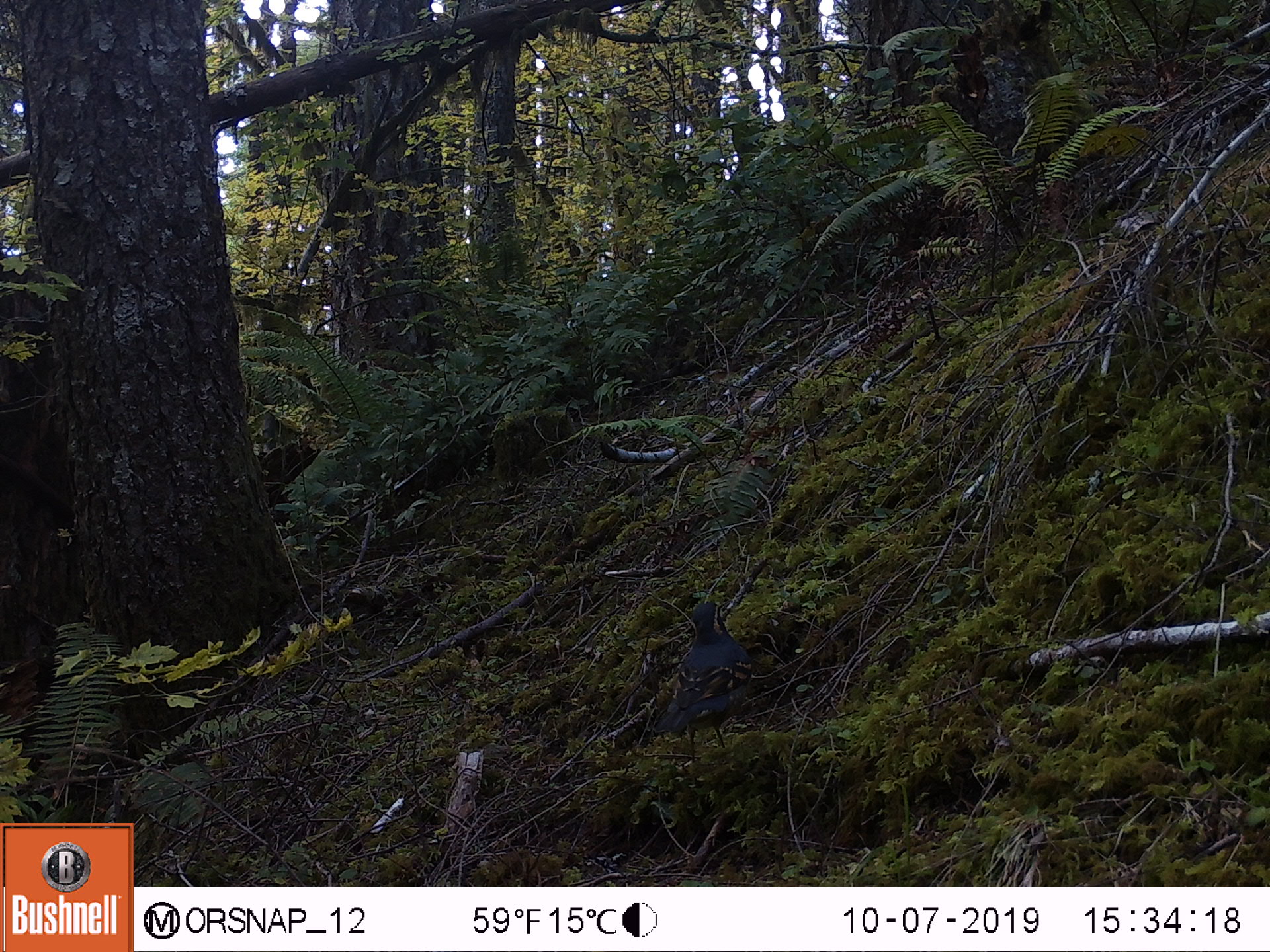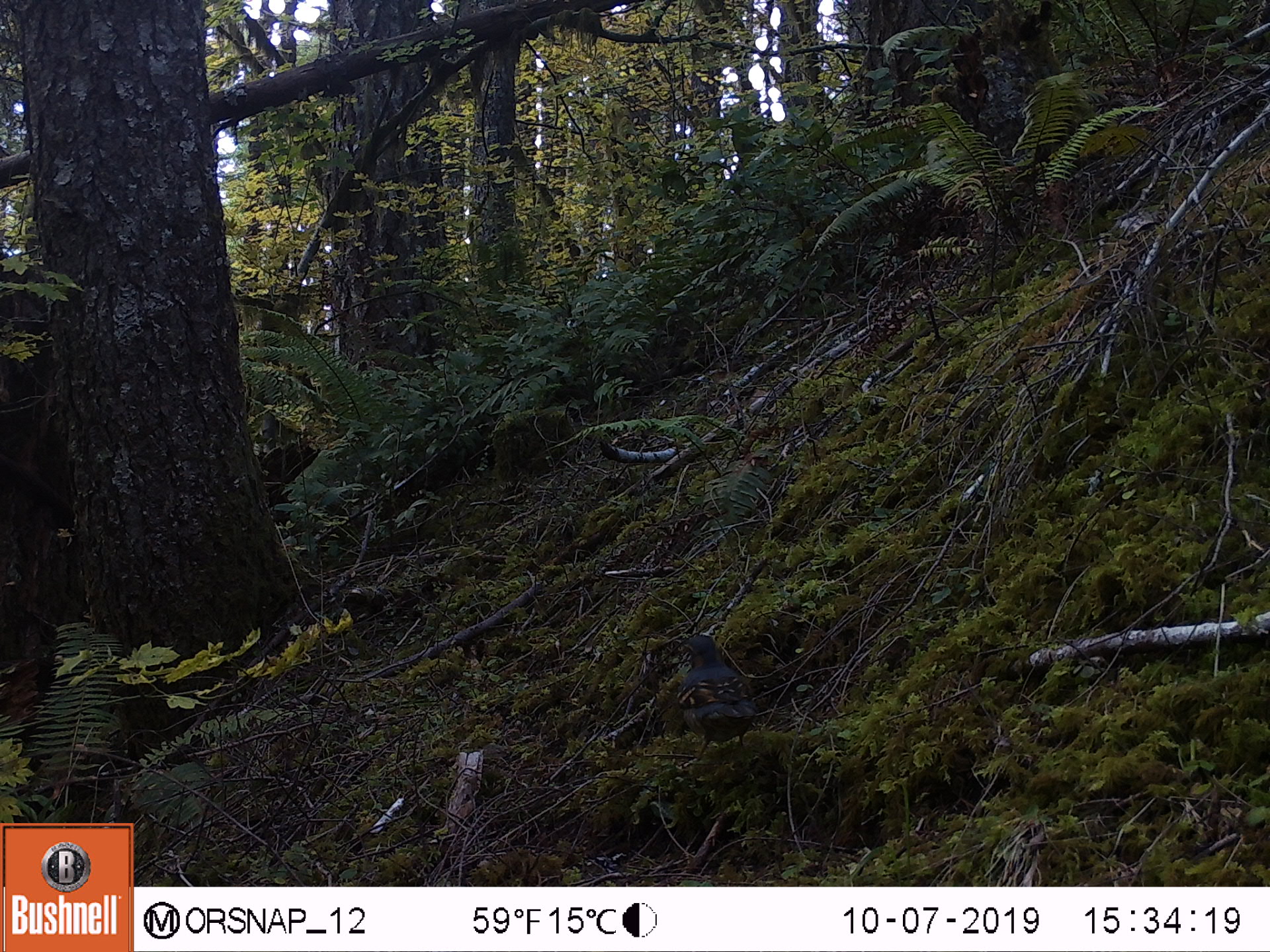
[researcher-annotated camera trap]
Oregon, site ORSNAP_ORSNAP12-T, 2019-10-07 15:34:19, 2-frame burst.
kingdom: Animalia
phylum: Chordata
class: Aves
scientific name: Aves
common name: bird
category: other bird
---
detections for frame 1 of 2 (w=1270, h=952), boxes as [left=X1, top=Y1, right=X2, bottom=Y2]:
other bird: [left=618, top=581, right=761, bottom=758]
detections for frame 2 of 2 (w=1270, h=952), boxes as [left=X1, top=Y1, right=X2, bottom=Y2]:
other bird: [left=656, top=633, right=767, bottom=762]